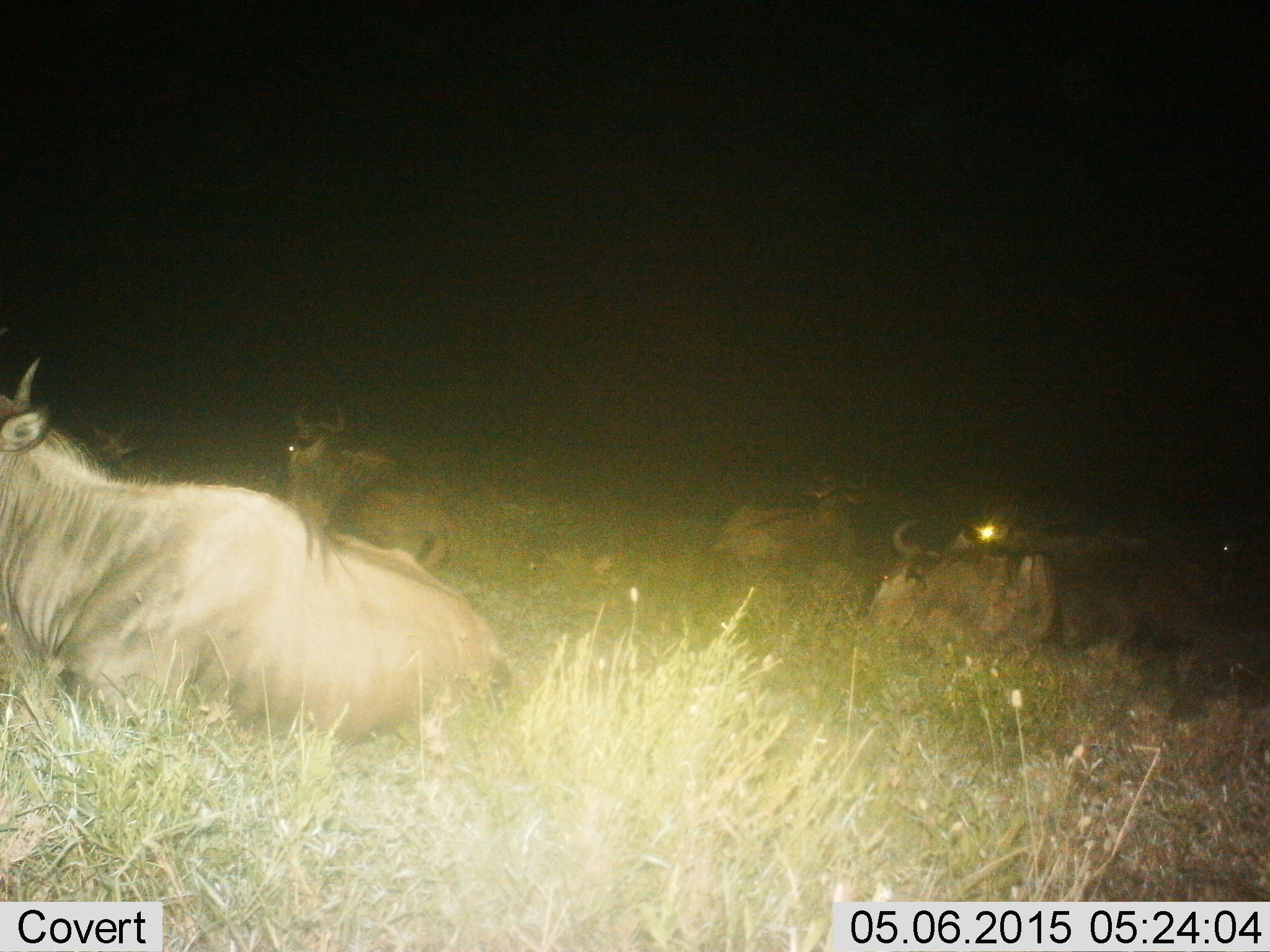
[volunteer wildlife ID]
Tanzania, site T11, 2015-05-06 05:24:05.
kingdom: Animalia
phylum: Chordata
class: Mammalia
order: Artiodactyla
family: Bovidae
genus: Connochaetes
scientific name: Connochaetes taurinus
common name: blue wildebeest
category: wildebeest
Wildebeest (blue wildebeest) (Connochaetes taurinus), count 5. Behavior (volunteer vote fractions): standing 0%, resting 100%, moving 0%, interacting 0%. Young present (vote fraction): 0%. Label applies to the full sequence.